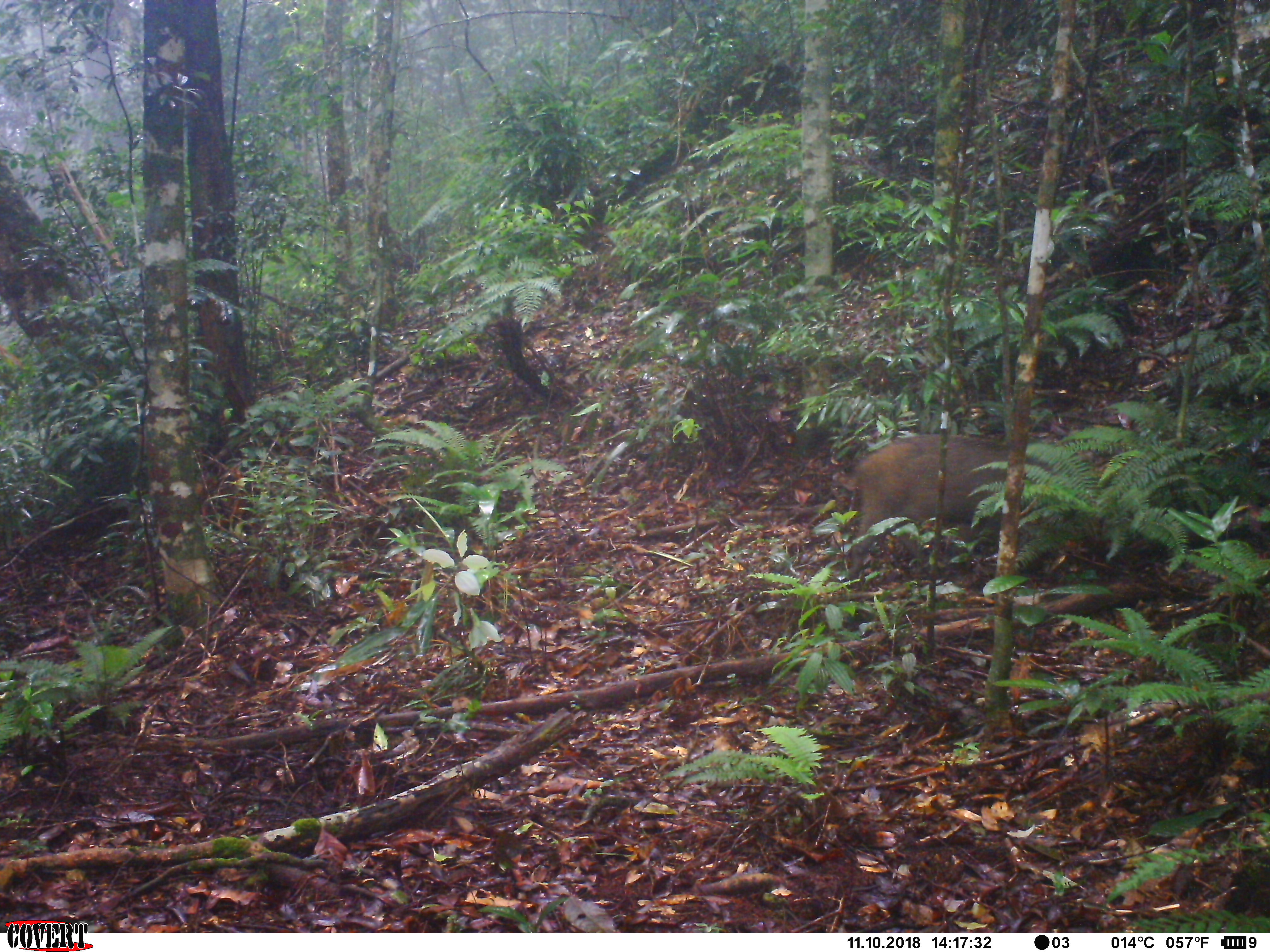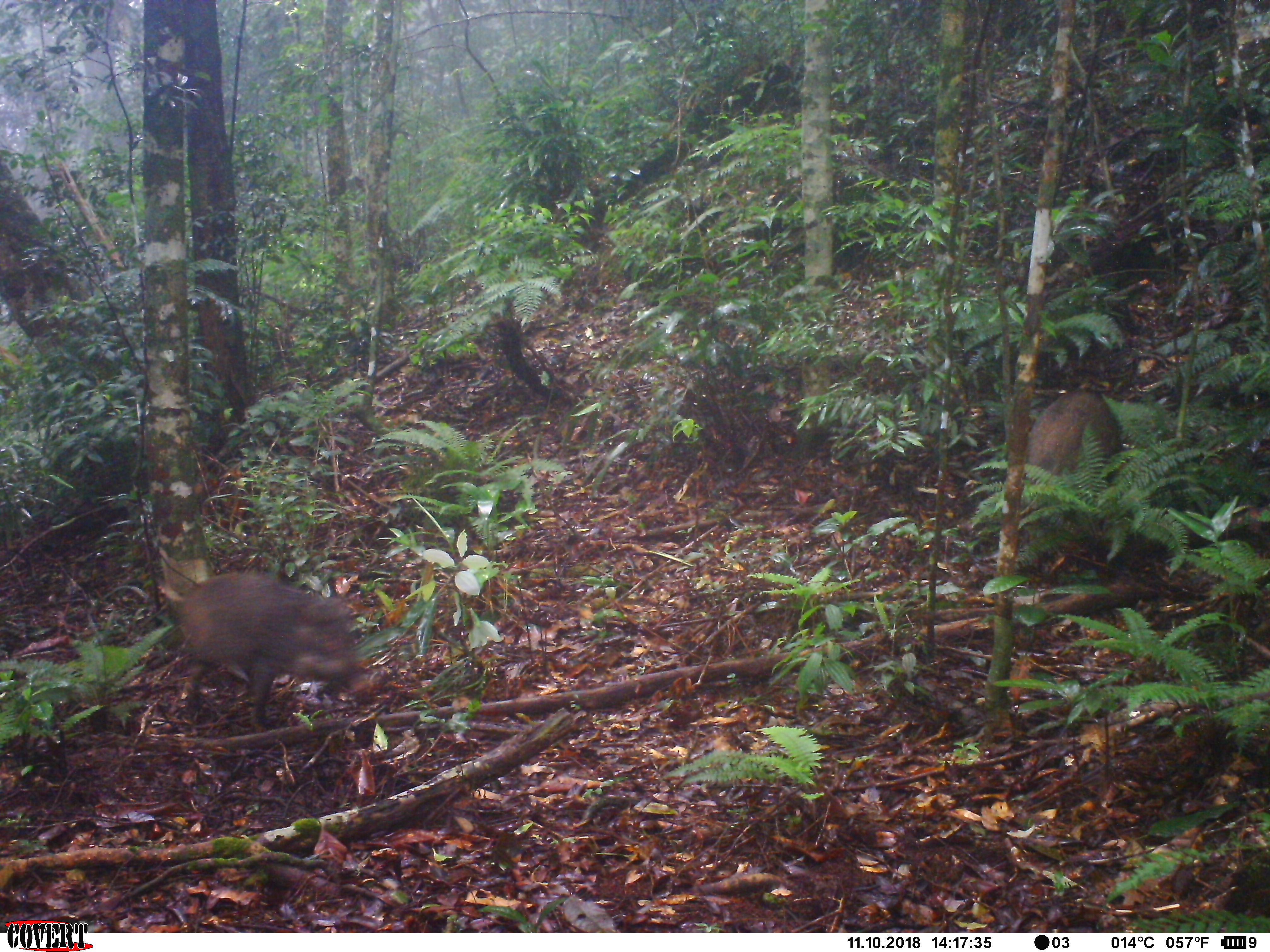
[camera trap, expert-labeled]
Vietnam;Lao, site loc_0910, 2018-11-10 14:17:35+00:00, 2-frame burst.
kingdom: Animalia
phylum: Chordata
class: Mammalia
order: Artiodactyla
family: Suidae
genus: Sus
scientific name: Sus scrofa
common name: eurasian wild pig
Eurasian wild pig (Sus scrofa). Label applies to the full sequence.